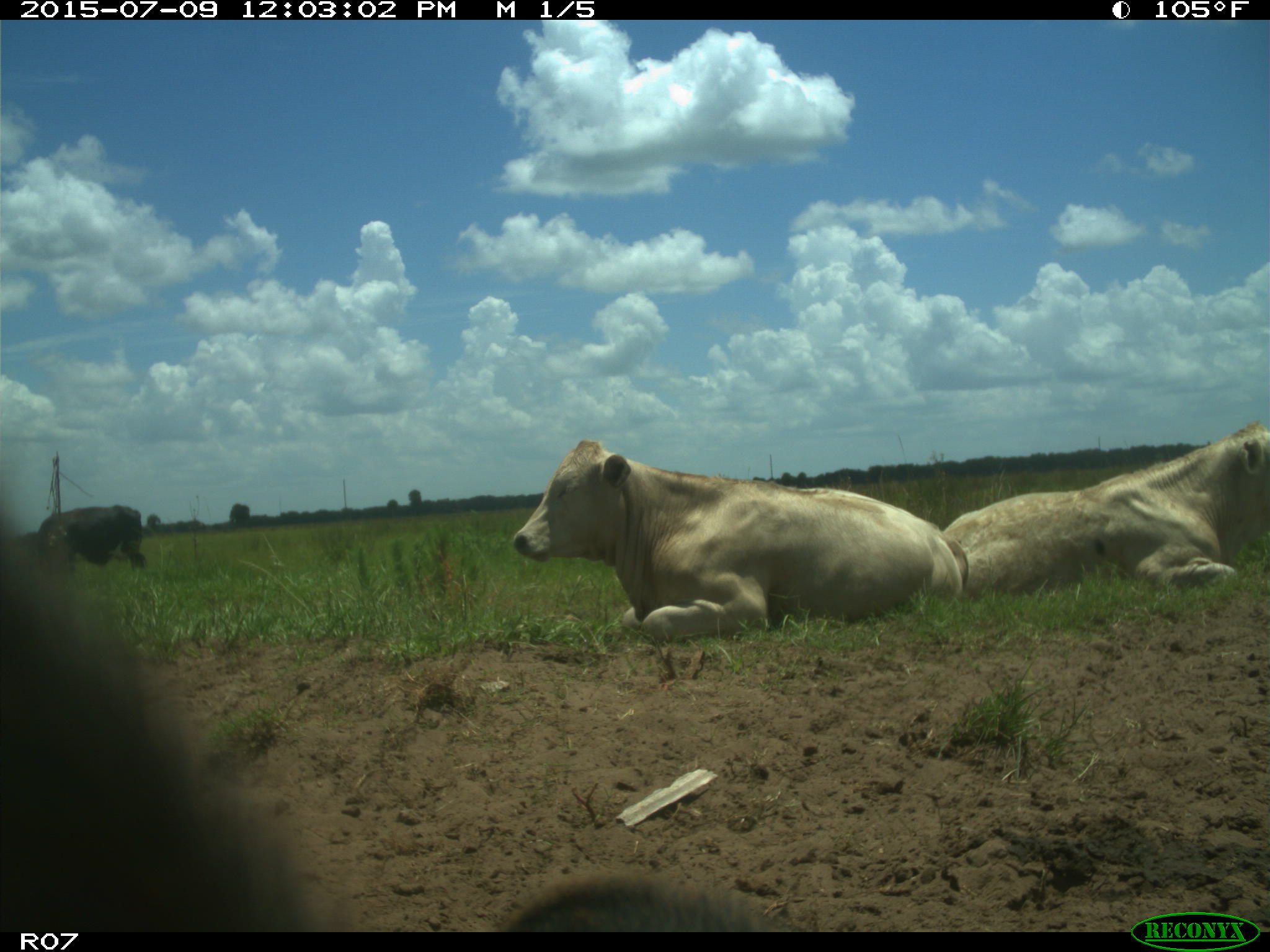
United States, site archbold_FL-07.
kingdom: Animalia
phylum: Chordata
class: Mammalia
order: Artiodactyla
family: Bovidae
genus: Bos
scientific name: Bos taurus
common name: domestic cow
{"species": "Bos taurus (domestic cow)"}